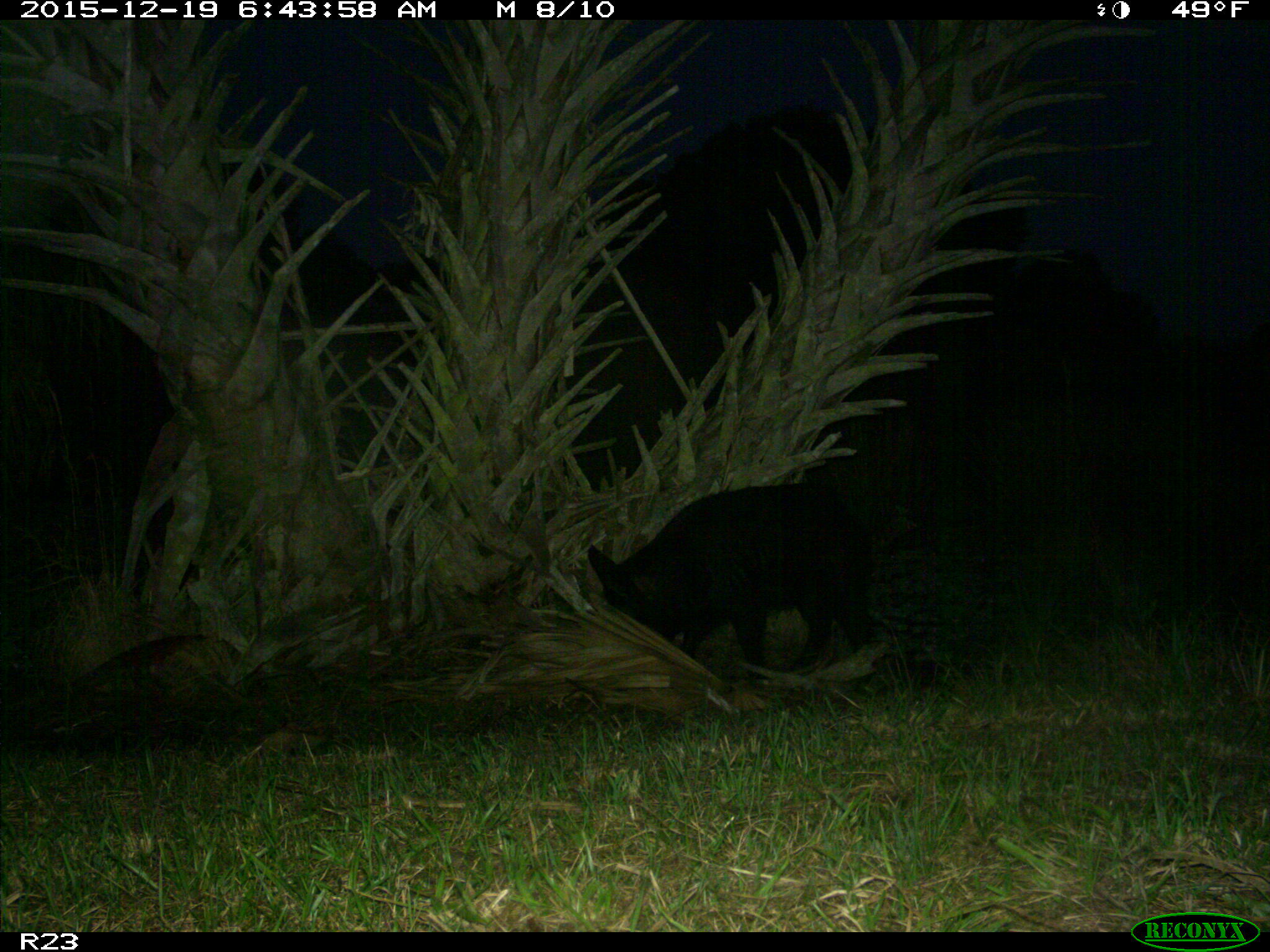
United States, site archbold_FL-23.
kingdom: Animalia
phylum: Chordata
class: Mammalia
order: Artiodactyla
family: Suidae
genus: Sus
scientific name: Sus scrofa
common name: wild boar